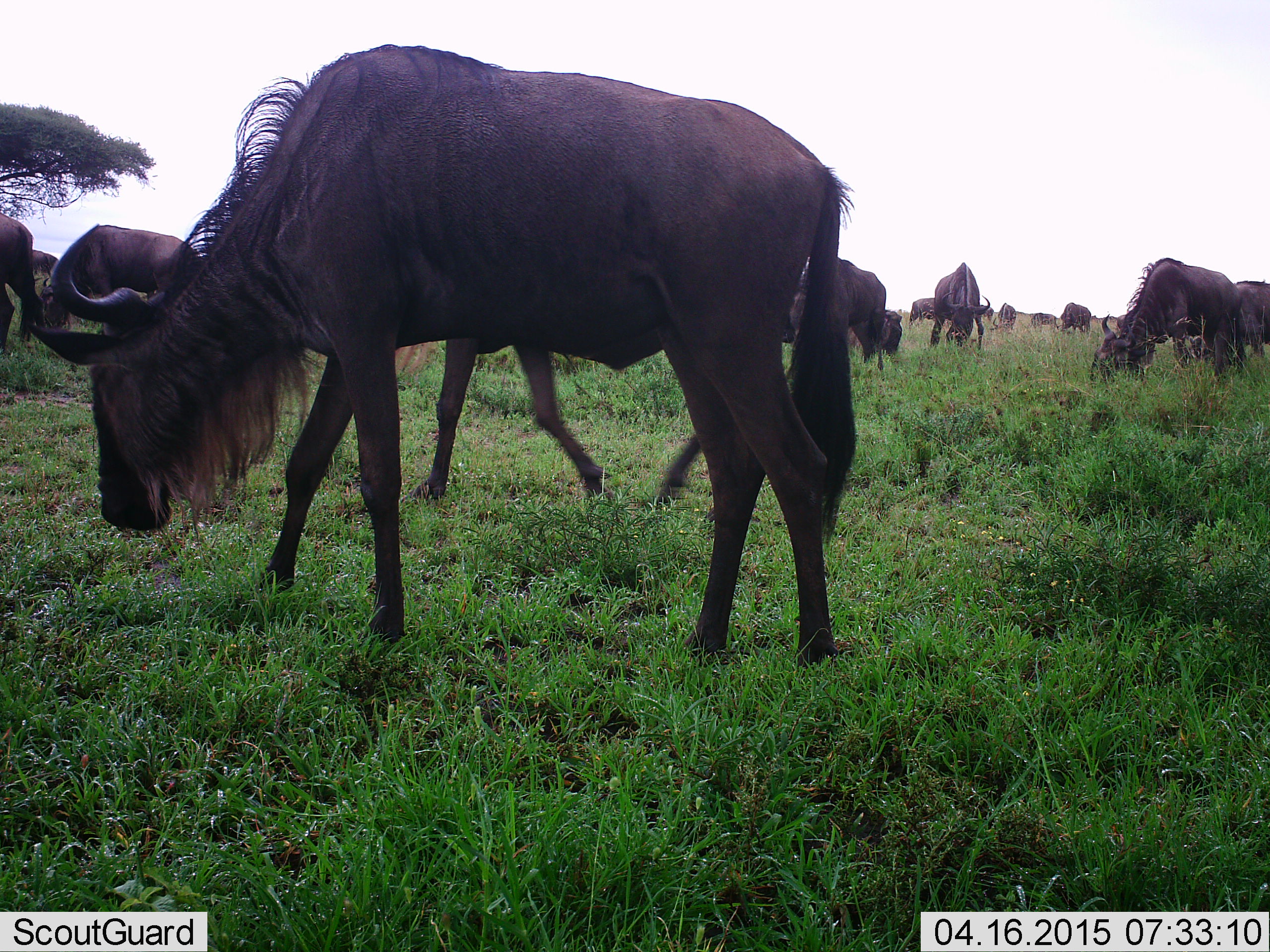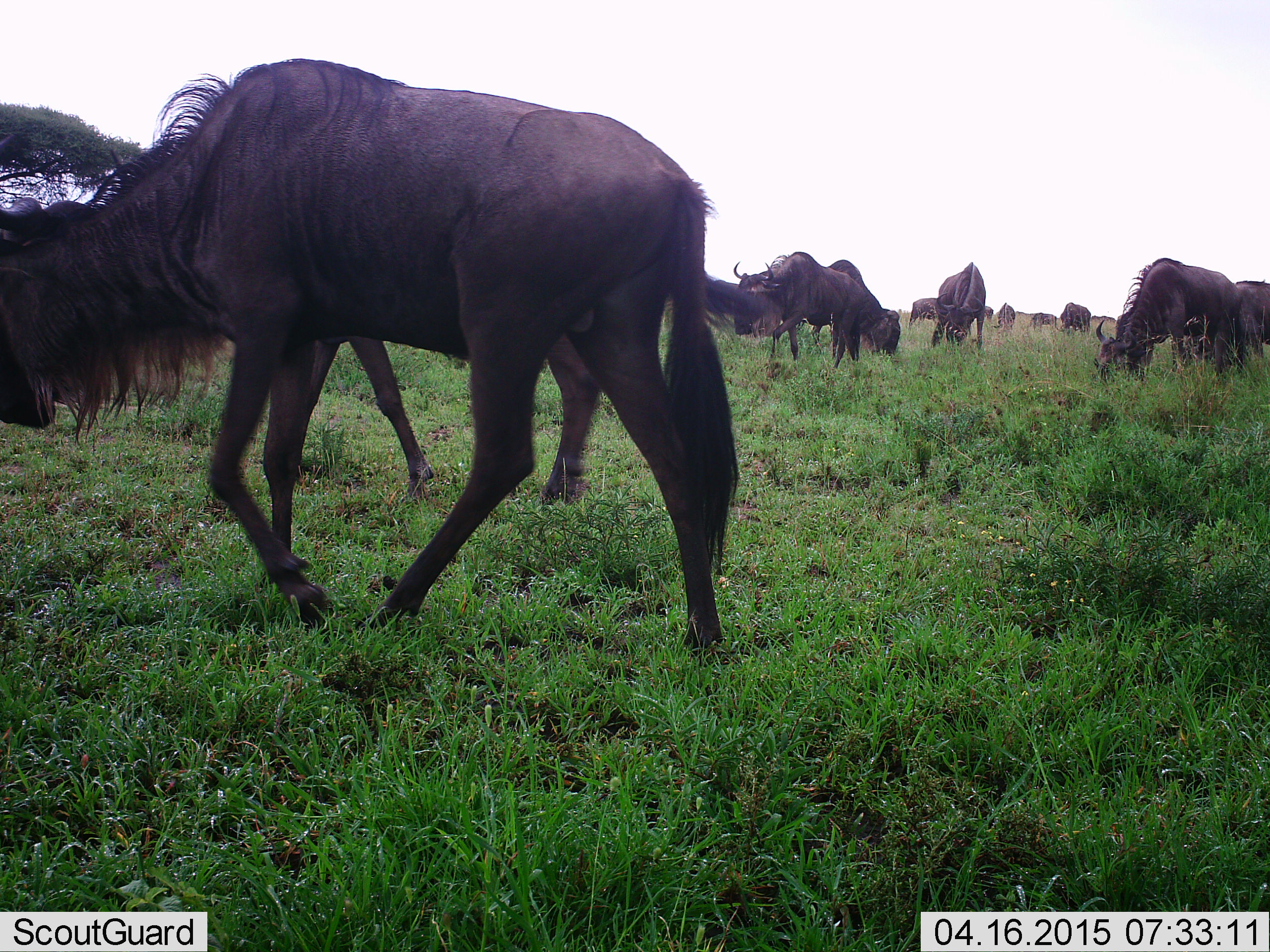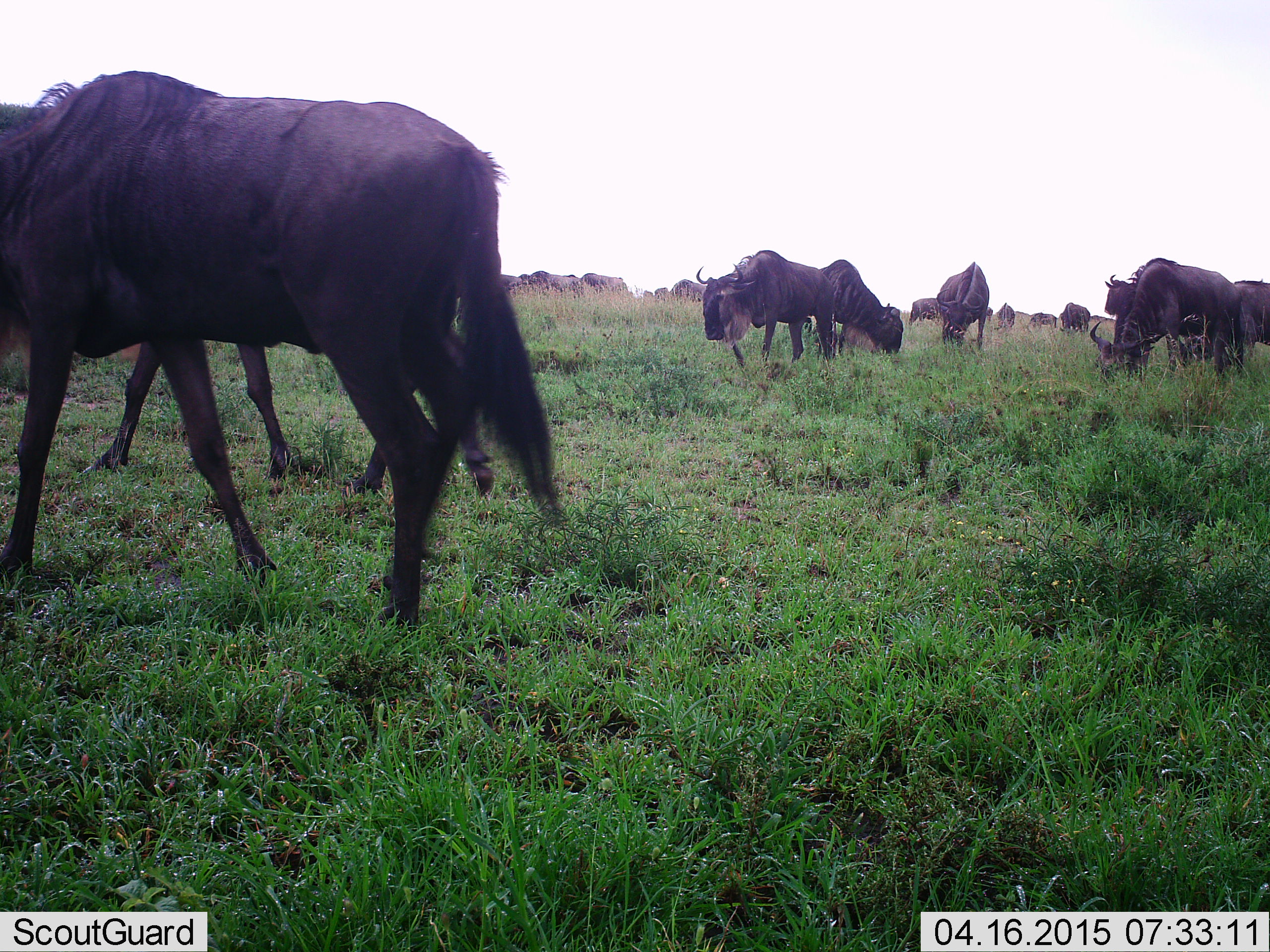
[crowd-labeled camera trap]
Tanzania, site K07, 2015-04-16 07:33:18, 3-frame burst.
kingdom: Animalia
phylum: Chordata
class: Mammalia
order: Artiodactyla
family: Bovidae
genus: Connochaetes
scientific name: Connochaetes taurinus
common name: blue wildebeest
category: wildebeest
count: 11-50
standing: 60%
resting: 10%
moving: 80%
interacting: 0%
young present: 0%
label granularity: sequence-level